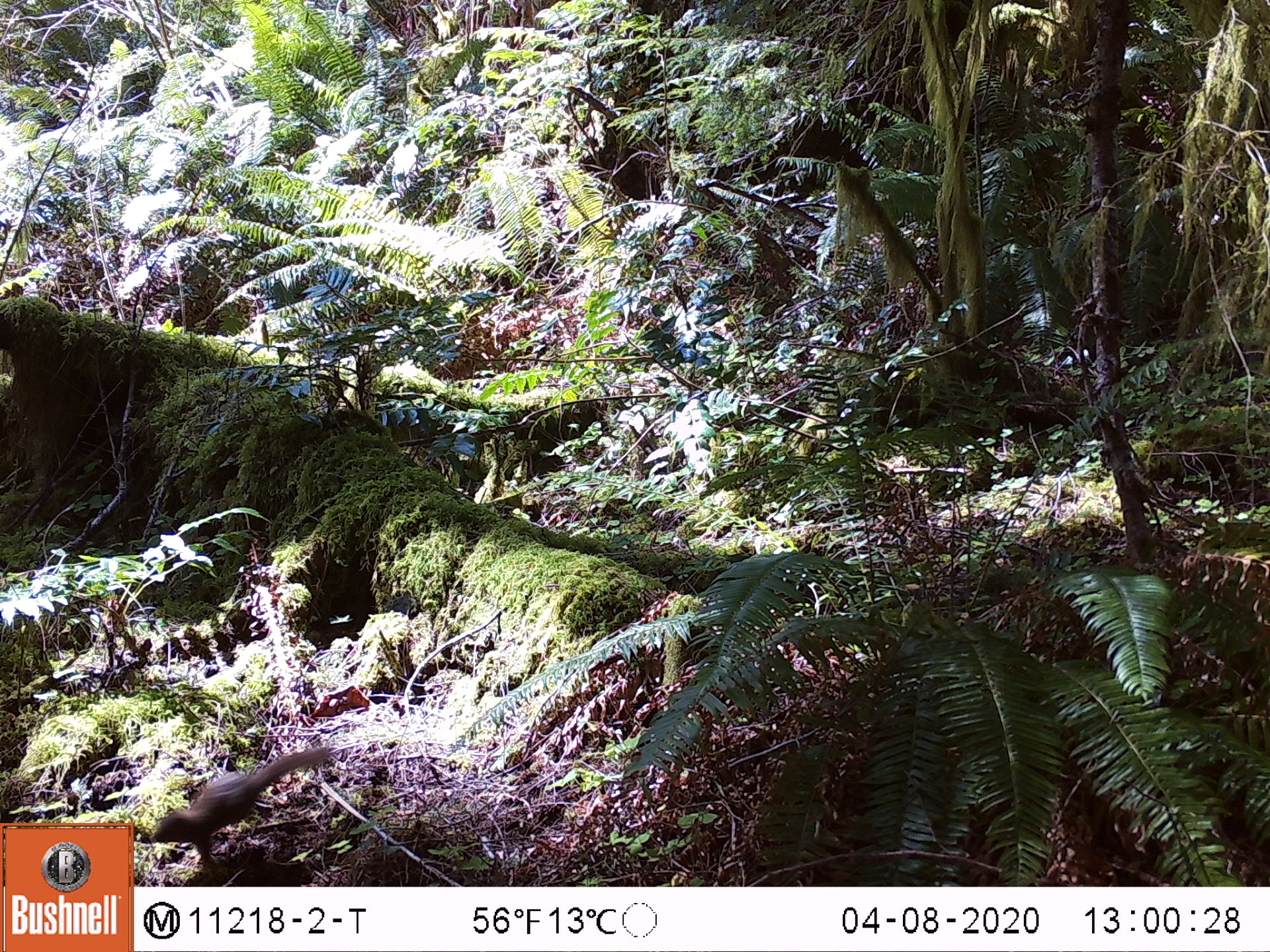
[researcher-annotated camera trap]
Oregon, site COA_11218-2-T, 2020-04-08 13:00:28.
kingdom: Animalia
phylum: Chordata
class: Mammalia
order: Rodentia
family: Sciuridae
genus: Neotamias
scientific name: Neotamias townsendii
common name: townsend's chipmunk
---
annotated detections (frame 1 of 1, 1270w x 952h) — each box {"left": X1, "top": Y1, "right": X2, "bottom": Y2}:
townsend's chipmunk: {"left": 144, "top": 742, "right": 336, "bottom": 873}